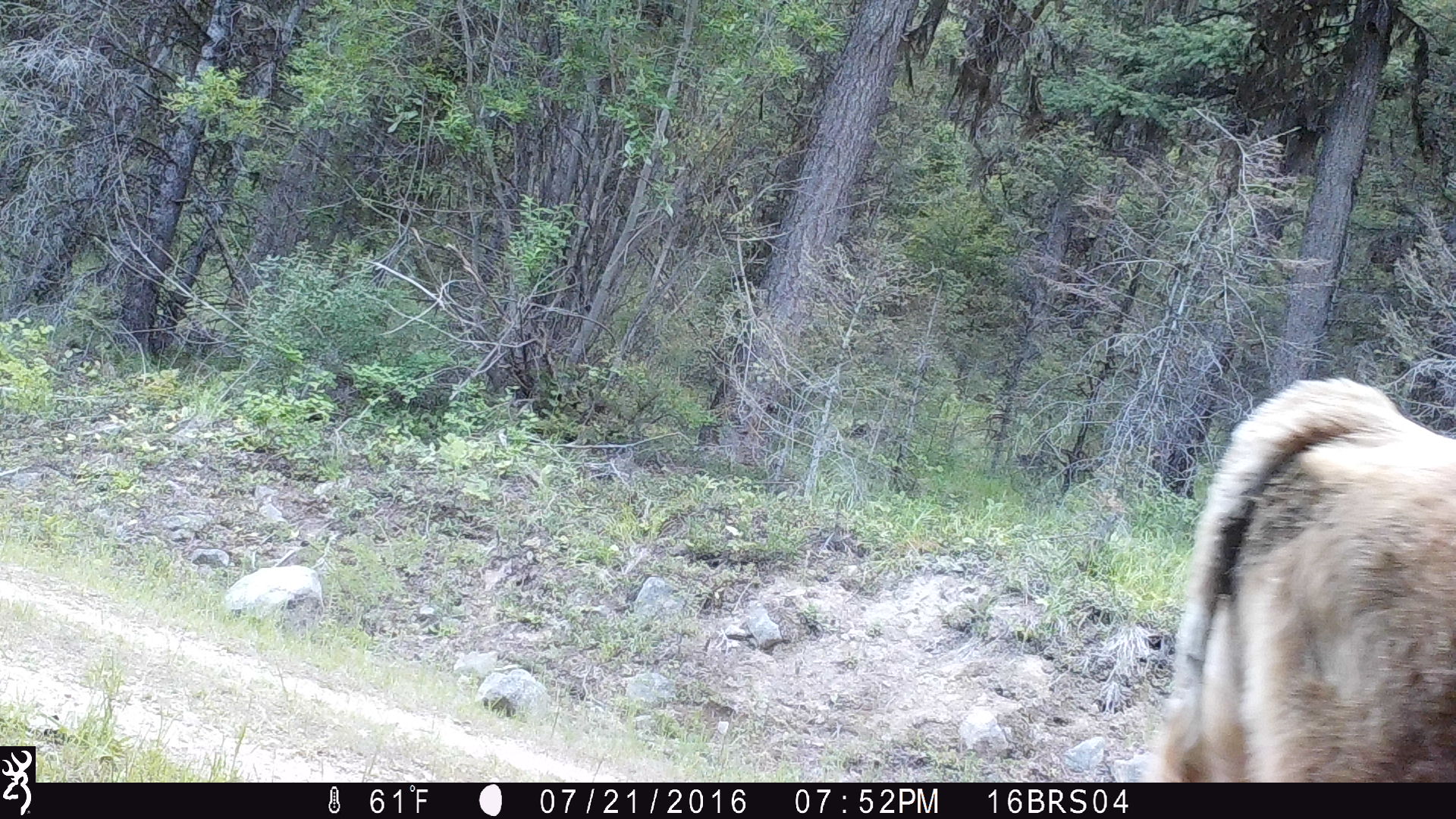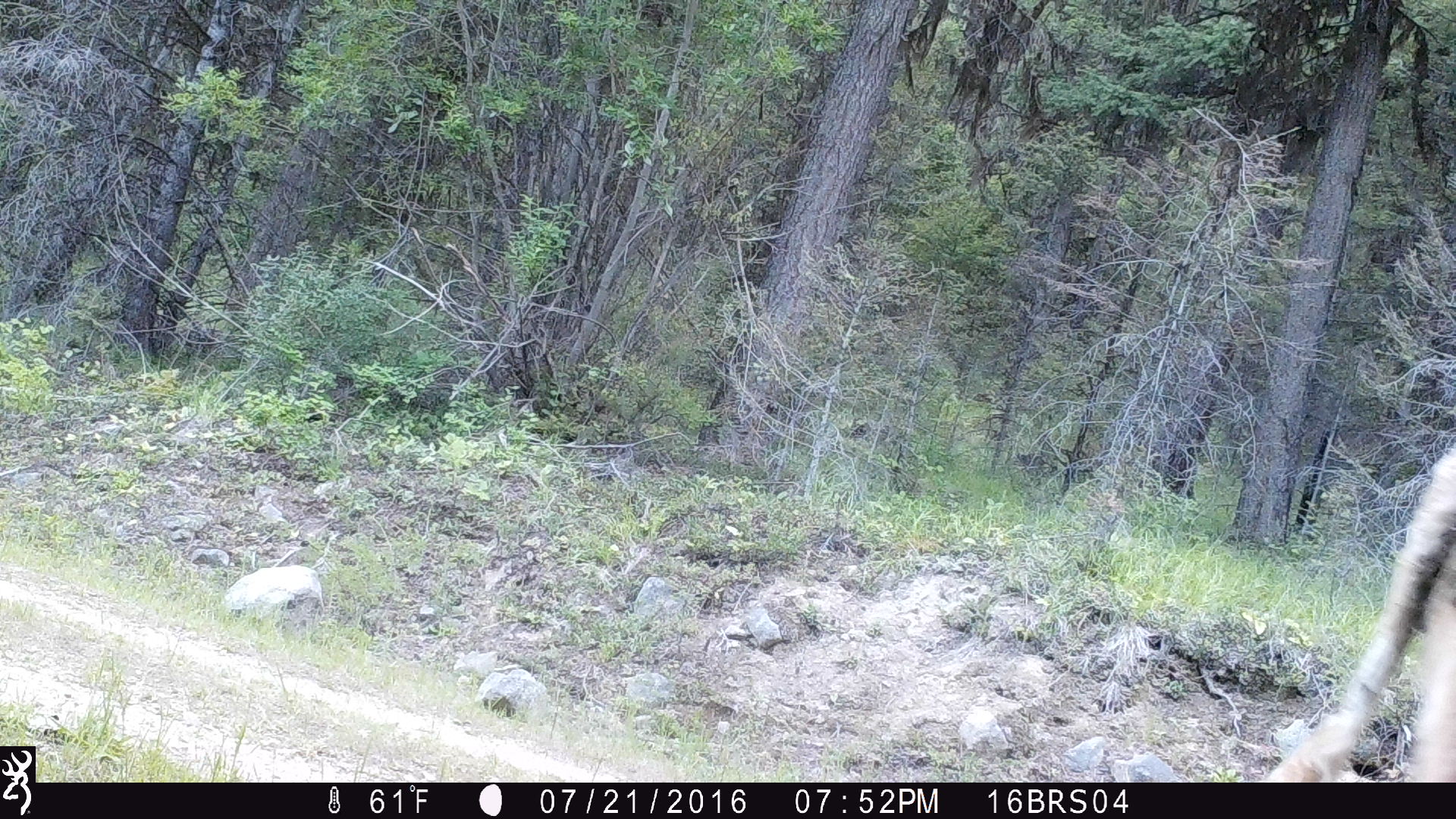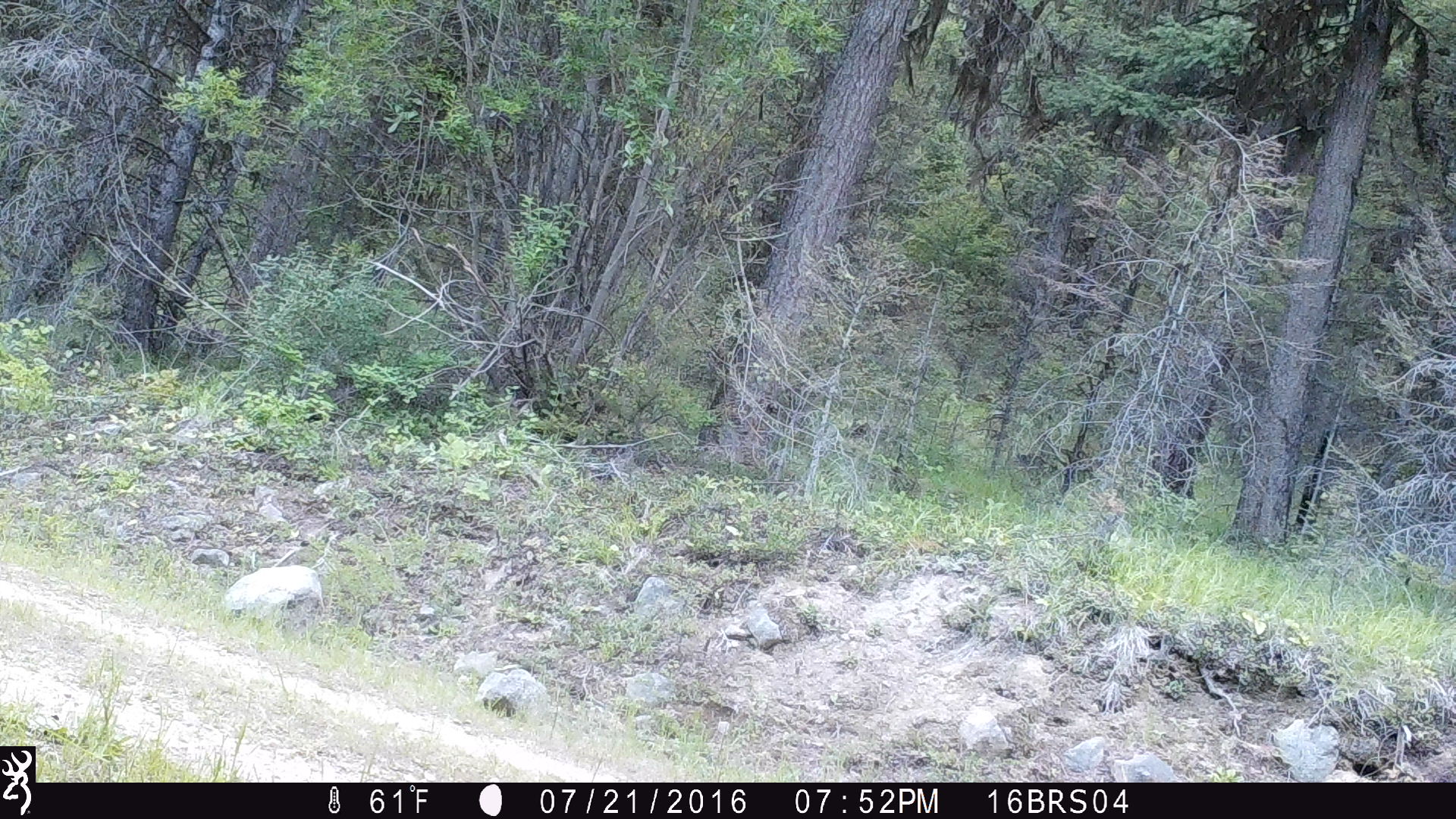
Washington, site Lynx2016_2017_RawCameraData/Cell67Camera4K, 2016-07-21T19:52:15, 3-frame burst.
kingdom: Animalia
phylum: Chordata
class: Mammalia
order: Artiodactyla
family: Bovidae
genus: Bos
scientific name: Bos taurus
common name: domestic cattle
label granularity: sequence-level